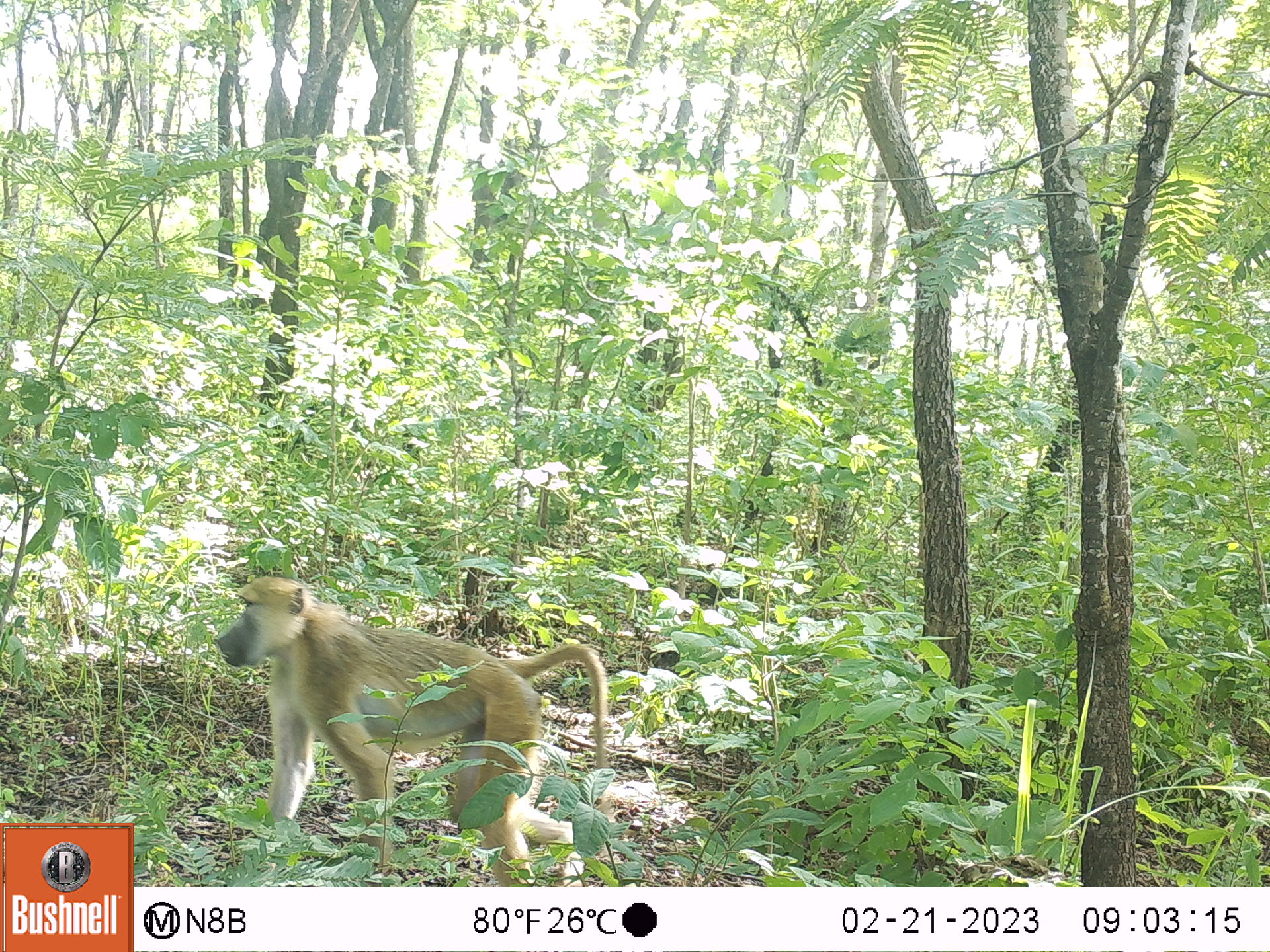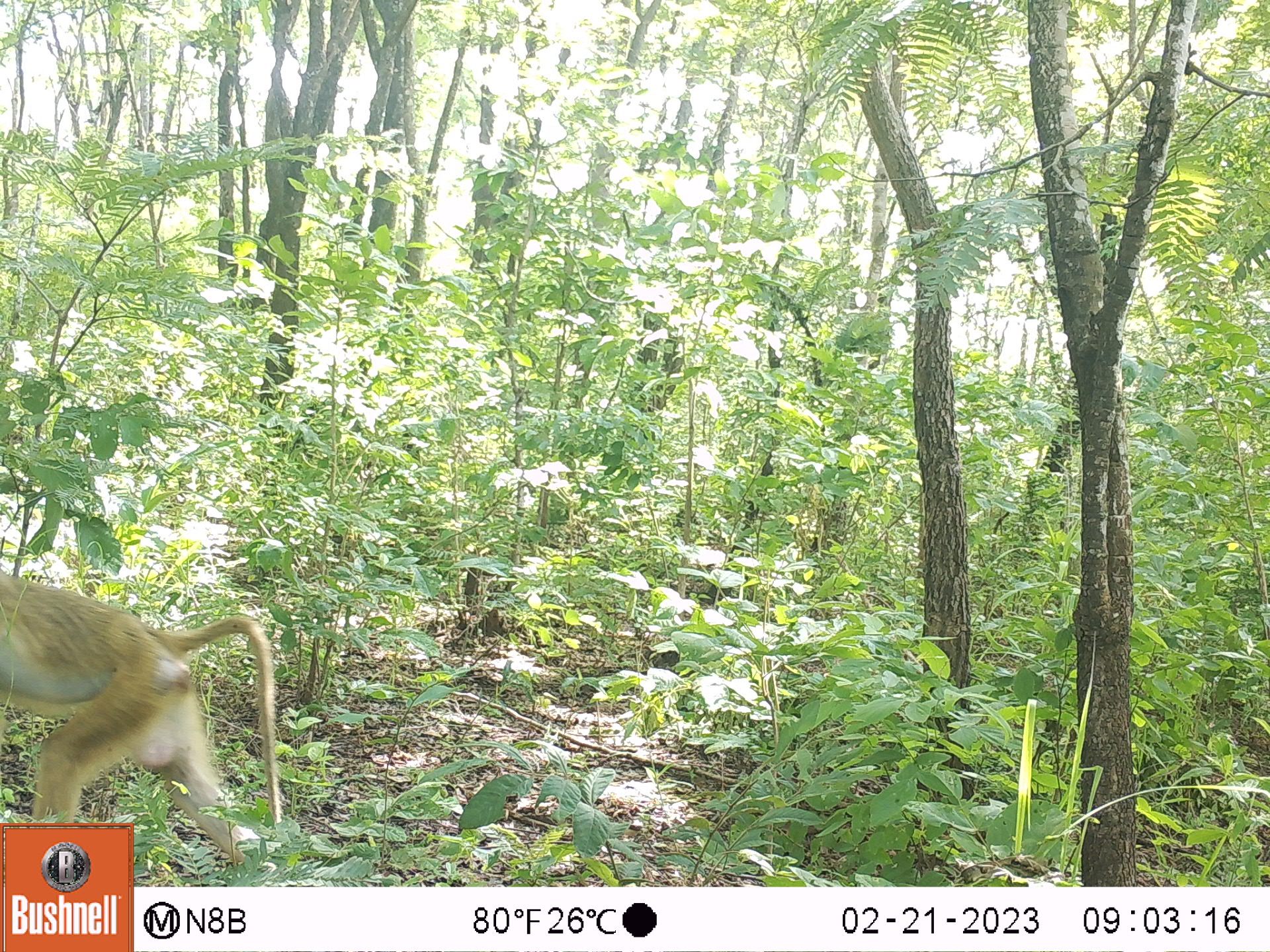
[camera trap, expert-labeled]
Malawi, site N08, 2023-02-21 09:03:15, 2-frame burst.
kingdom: Animalia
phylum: Chordata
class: Mammalia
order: Primates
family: Cercopithecidae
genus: Papio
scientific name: Papio cynocephalus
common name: yellow baboon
Yellow baboon (Papio cynocephalus), count 1.